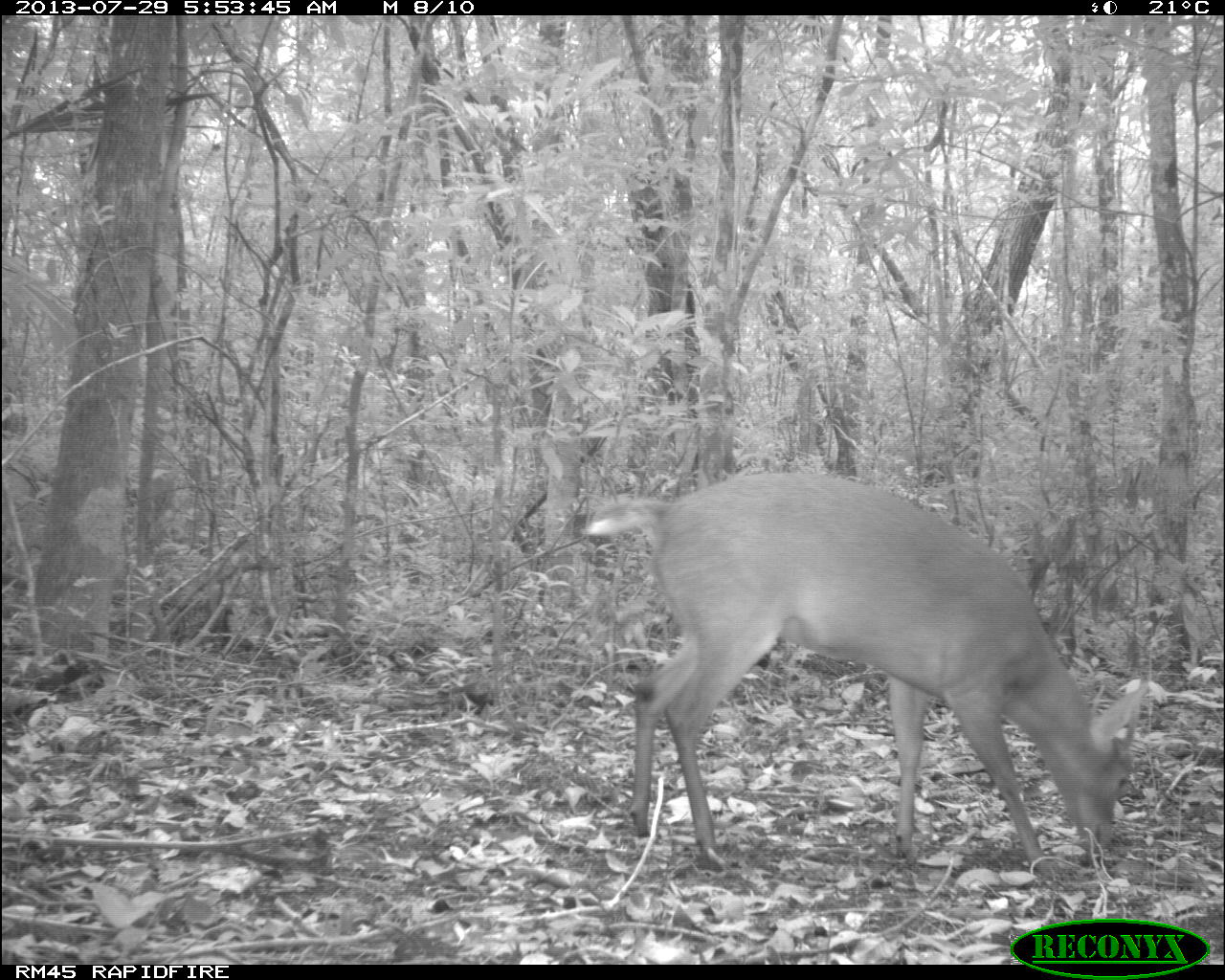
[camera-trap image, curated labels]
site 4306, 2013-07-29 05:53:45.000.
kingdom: Animalia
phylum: Chordata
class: Mammalia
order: Artiodactyla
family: Cervidae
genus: Mazama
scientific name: Mazama temama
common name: central american red brocket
Mazama temama (central american red brocket), count 1, sex male.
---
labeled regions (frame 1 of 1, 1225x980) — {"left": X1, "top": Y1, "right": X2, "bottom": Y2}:
mazama temama: {"left": 579, "top": 473, "right": 1151, "bottom": 880}